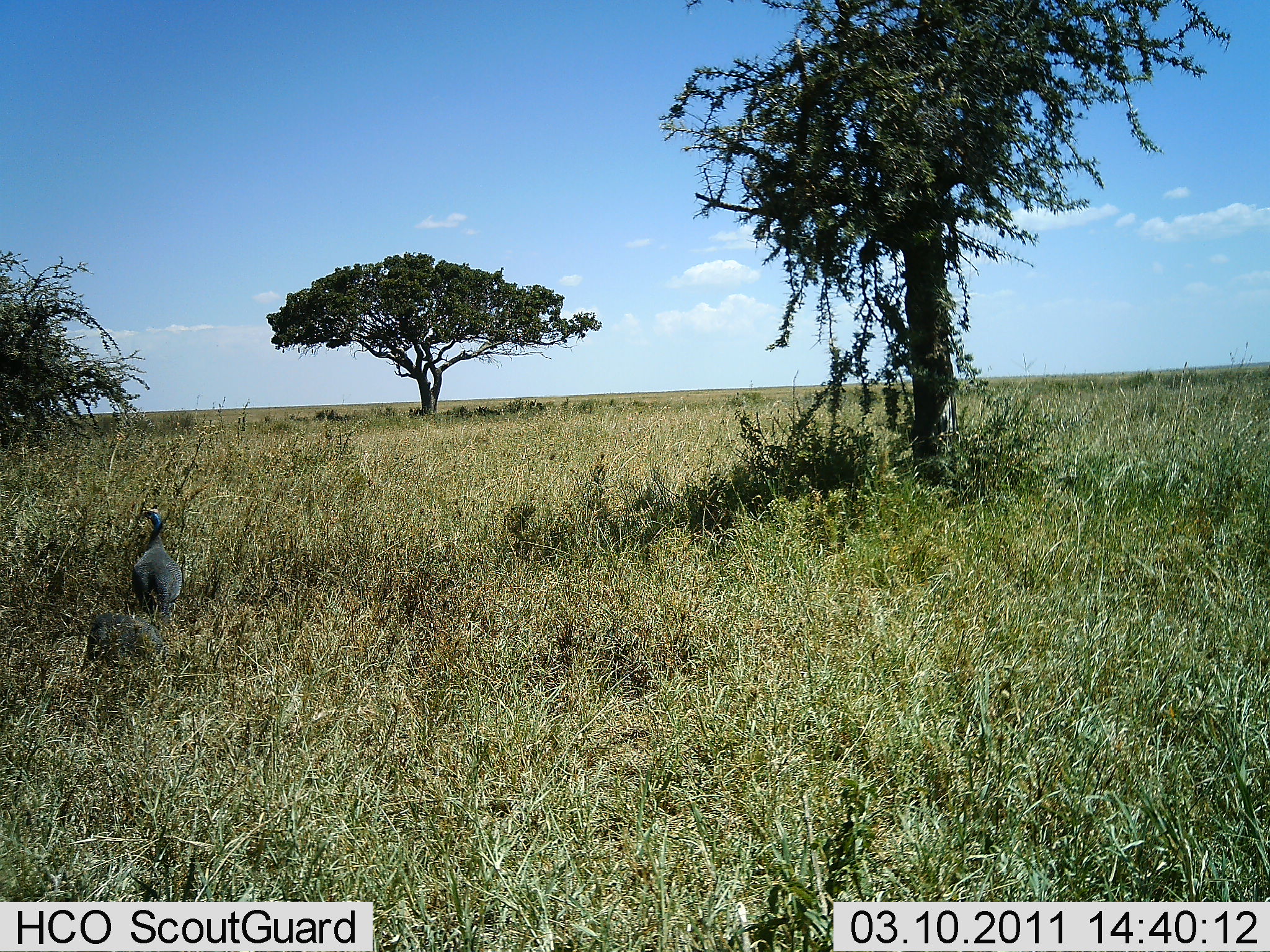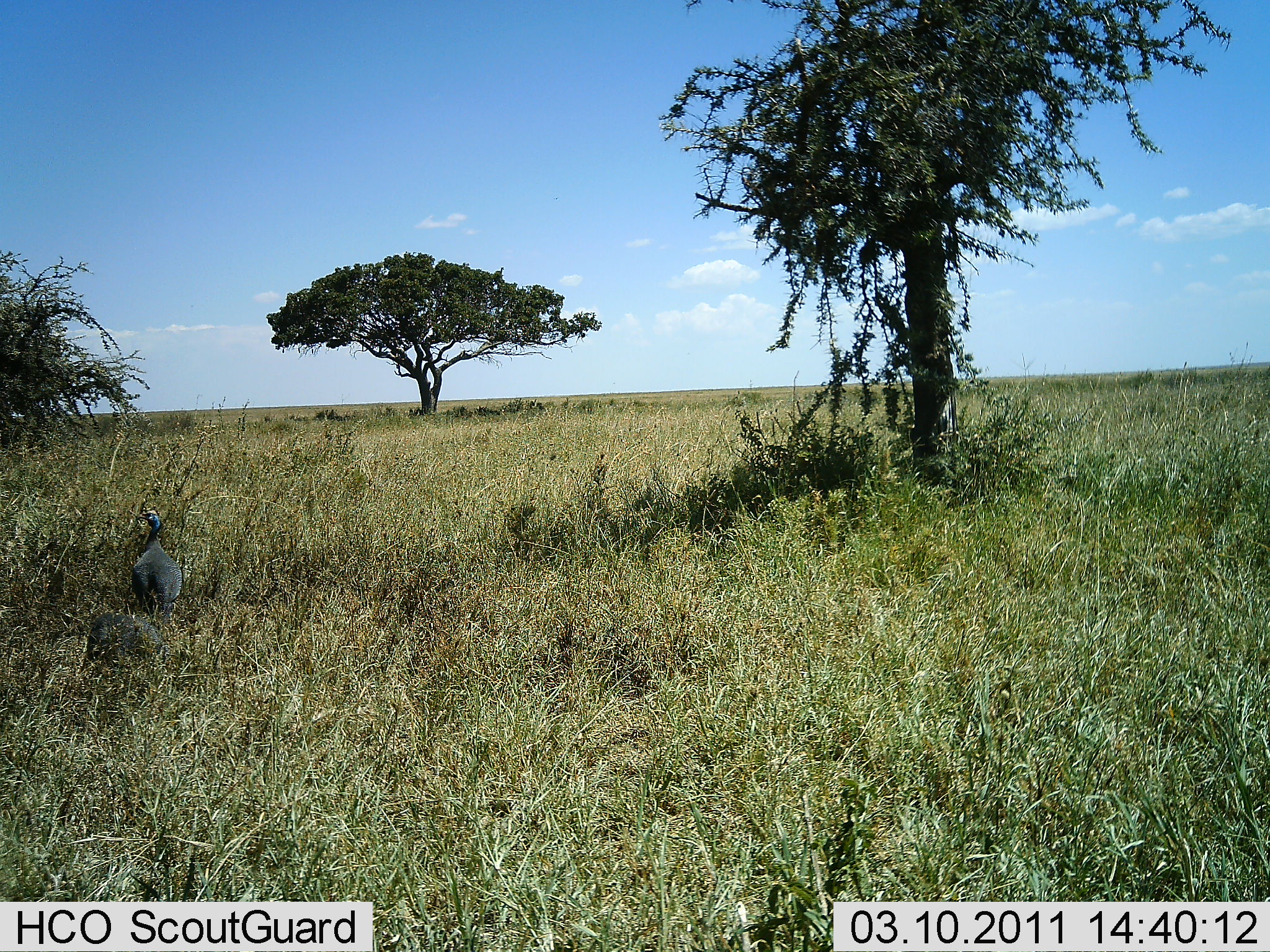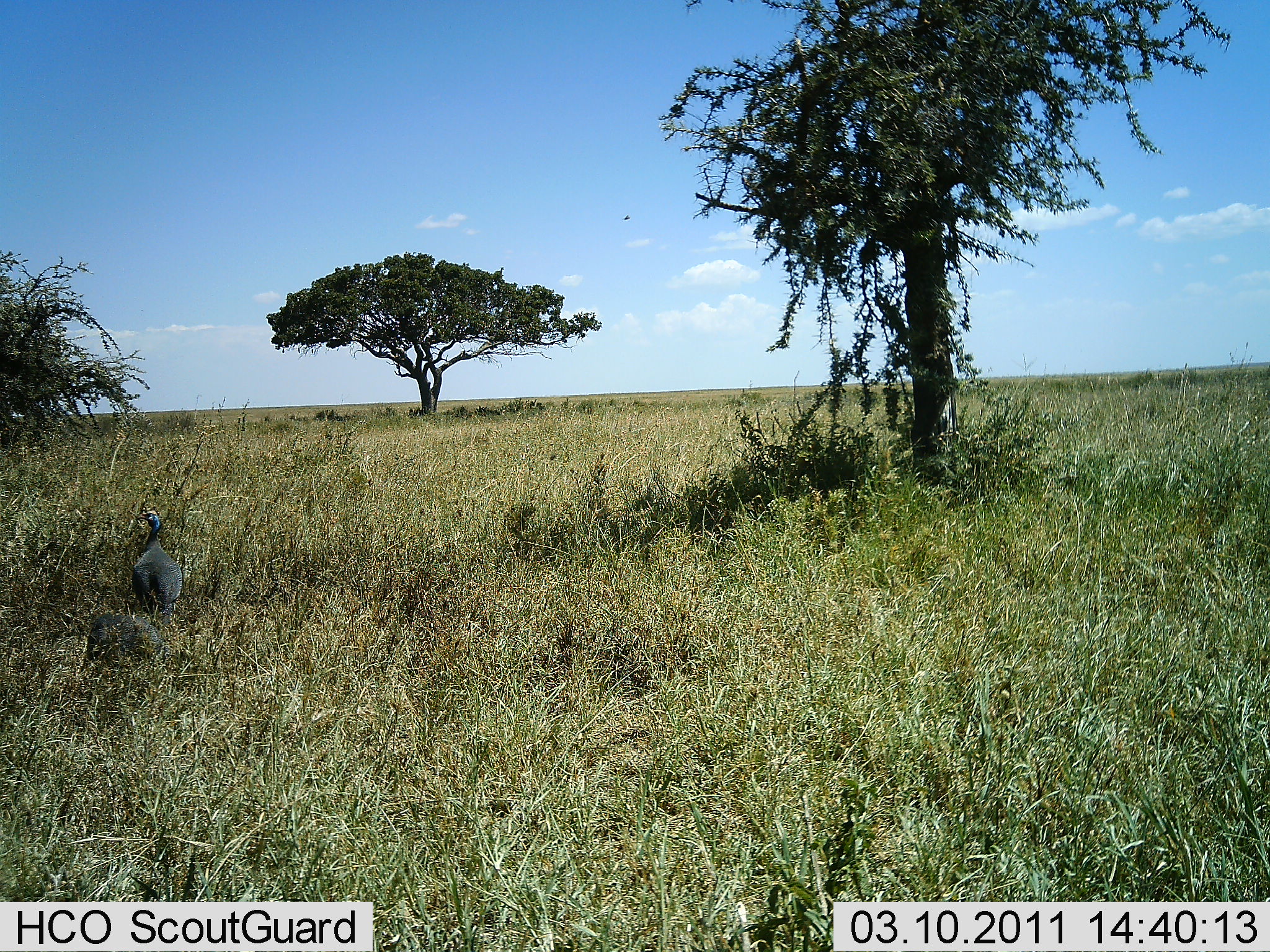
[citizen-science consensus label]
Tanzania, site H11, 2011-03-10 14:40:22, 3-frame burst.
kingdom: Animalia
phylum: Chordata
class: Aves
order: Galliformes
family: Numididae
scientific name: Numididae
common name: guinea fowl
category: guineafowl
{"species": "guineafowl (guinea fowl) (Numididae)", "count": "1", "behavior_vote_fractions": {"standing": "100%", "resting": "11%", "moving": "0%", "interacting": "0%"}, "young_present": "0%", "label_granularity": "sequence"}